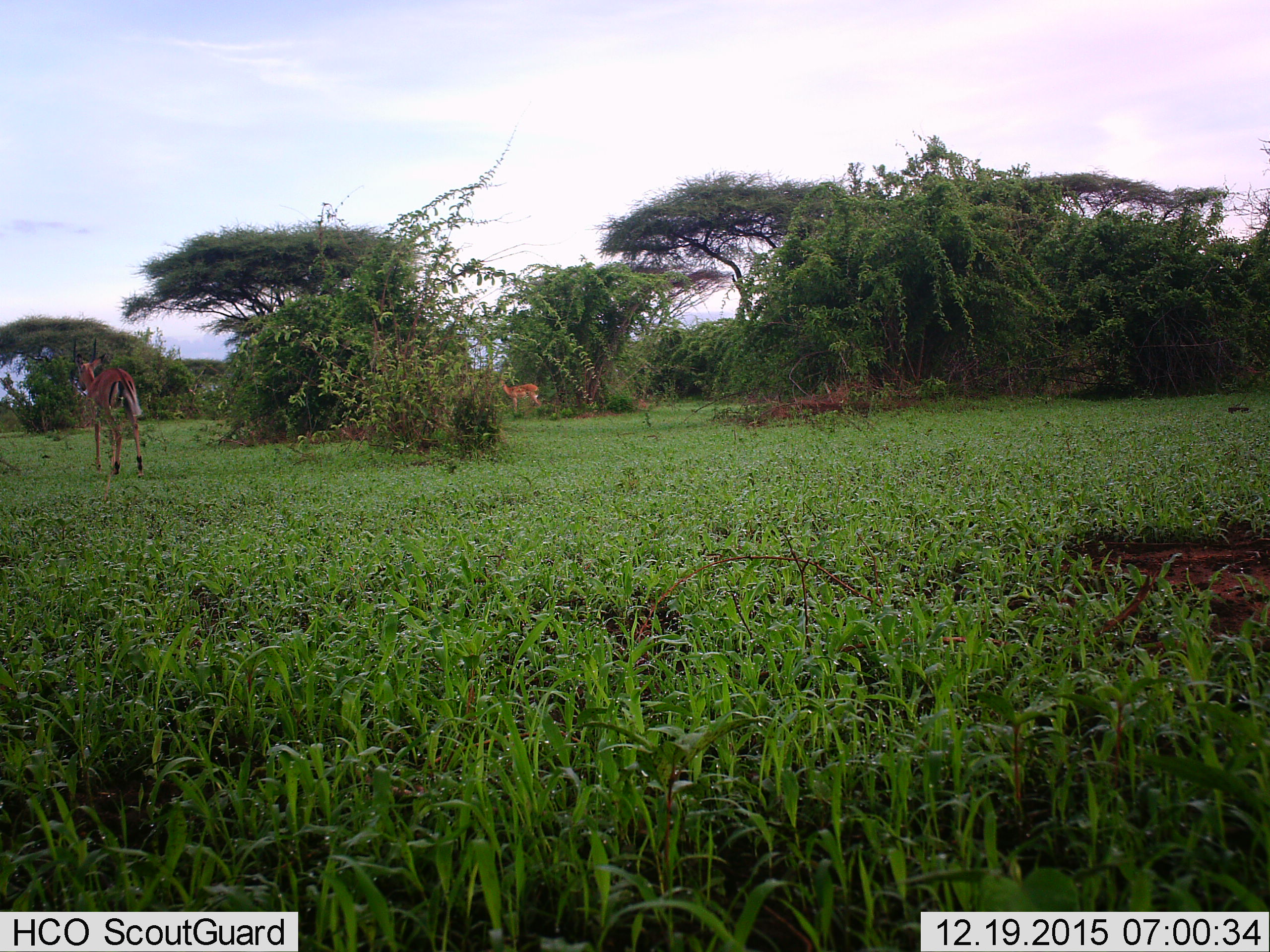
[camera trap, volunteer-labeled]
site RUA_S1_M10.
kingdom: Animalia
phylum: Chordata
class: Mammalia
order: Artiodactyla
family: Bovidae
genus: Aepyceros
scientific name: Aepyceros melampus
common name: impala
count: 2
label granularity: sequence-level